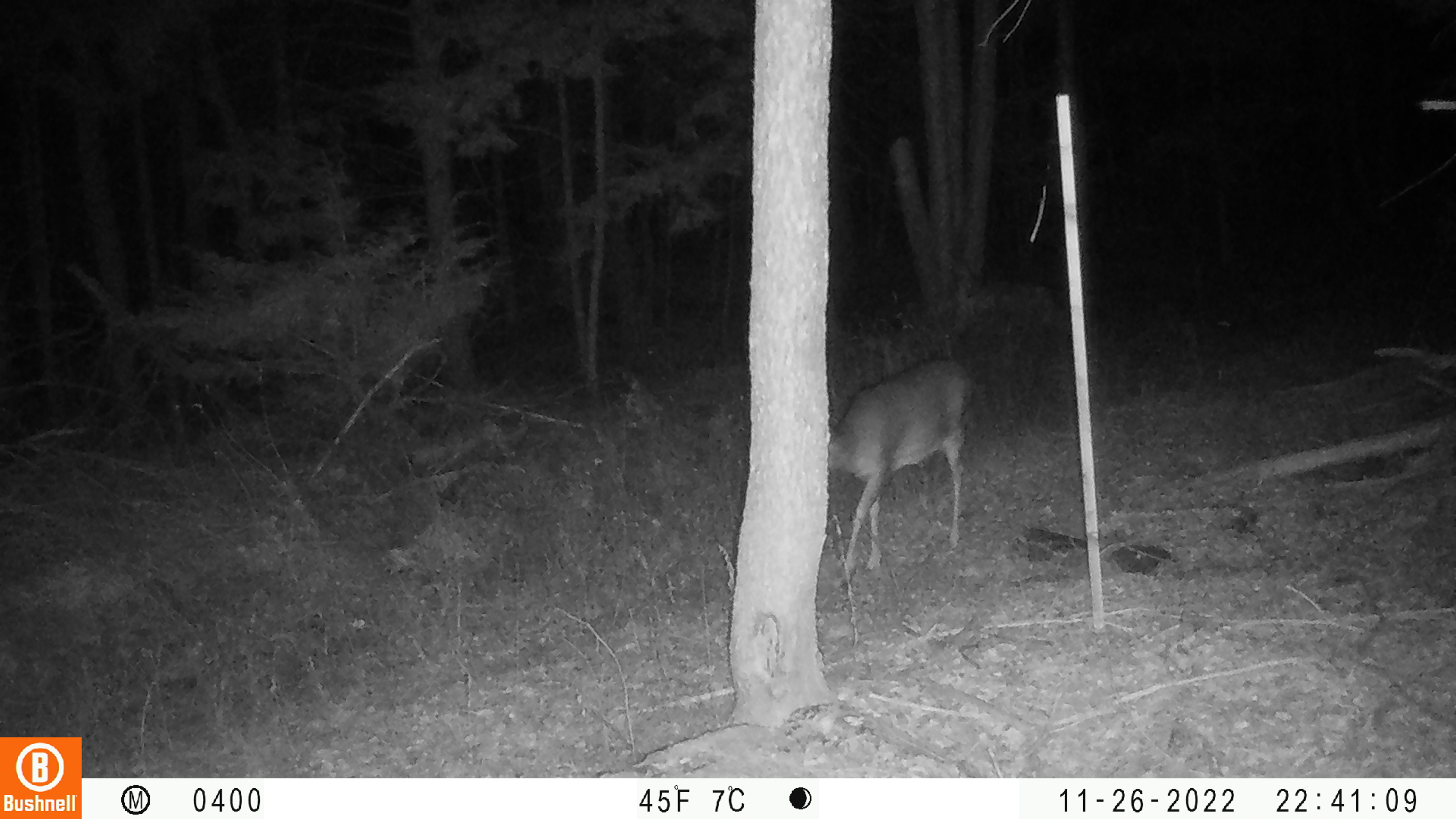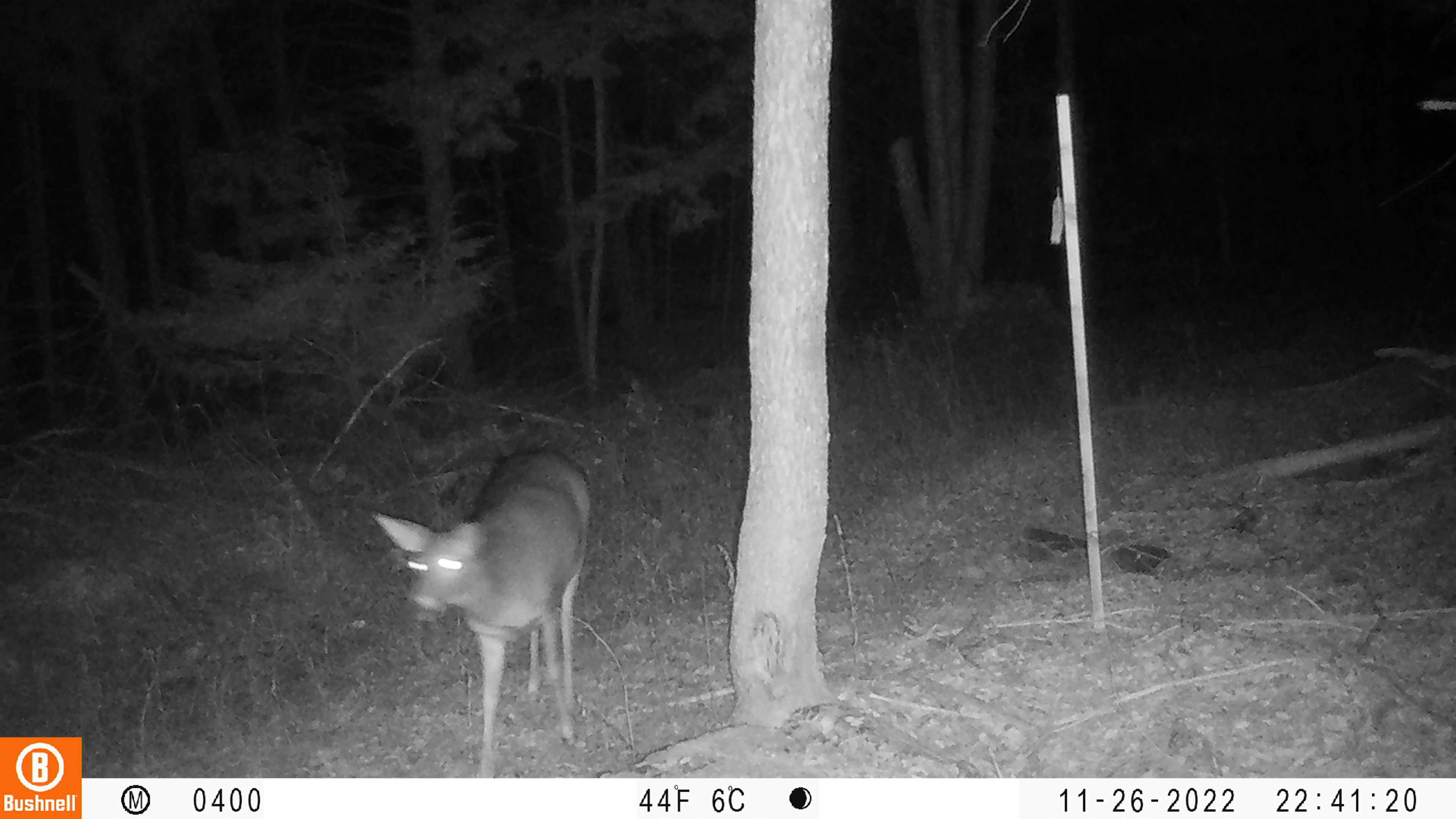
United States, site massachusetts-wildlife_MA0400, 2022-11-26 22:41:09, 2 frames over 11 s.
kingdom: Animalia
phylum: Chordata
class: Mammalia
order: Artiodactyla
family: Cervidae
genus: Odocoileus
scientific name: Odocoileus virginianus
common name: white-tailed deer